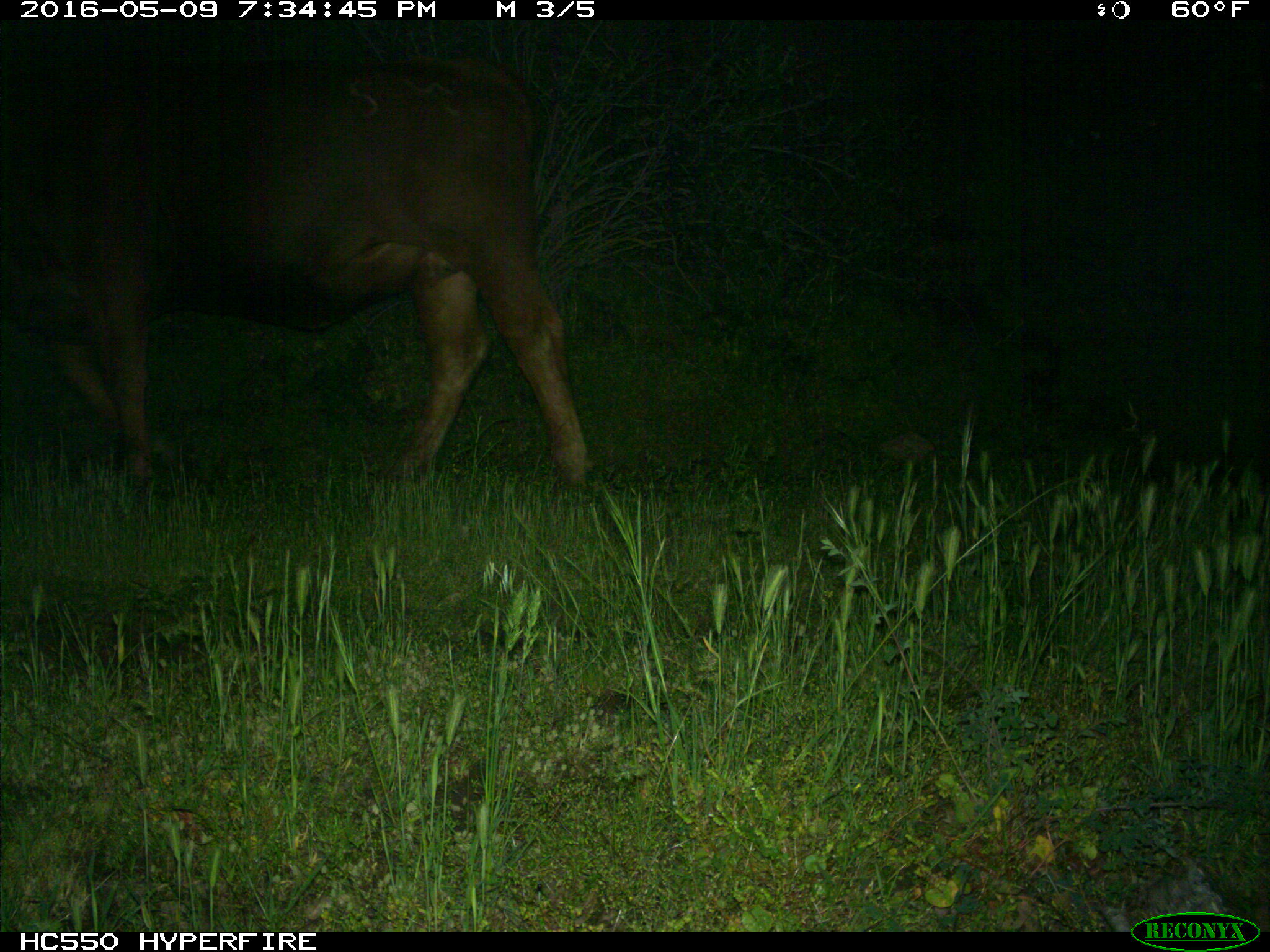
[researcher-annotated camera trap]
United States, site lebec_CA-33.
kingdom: Animalia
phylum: Chordata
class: Mammalia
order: Artiodactyla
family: Bovidae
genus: Bos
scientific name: Bos taurus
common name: domestic cow